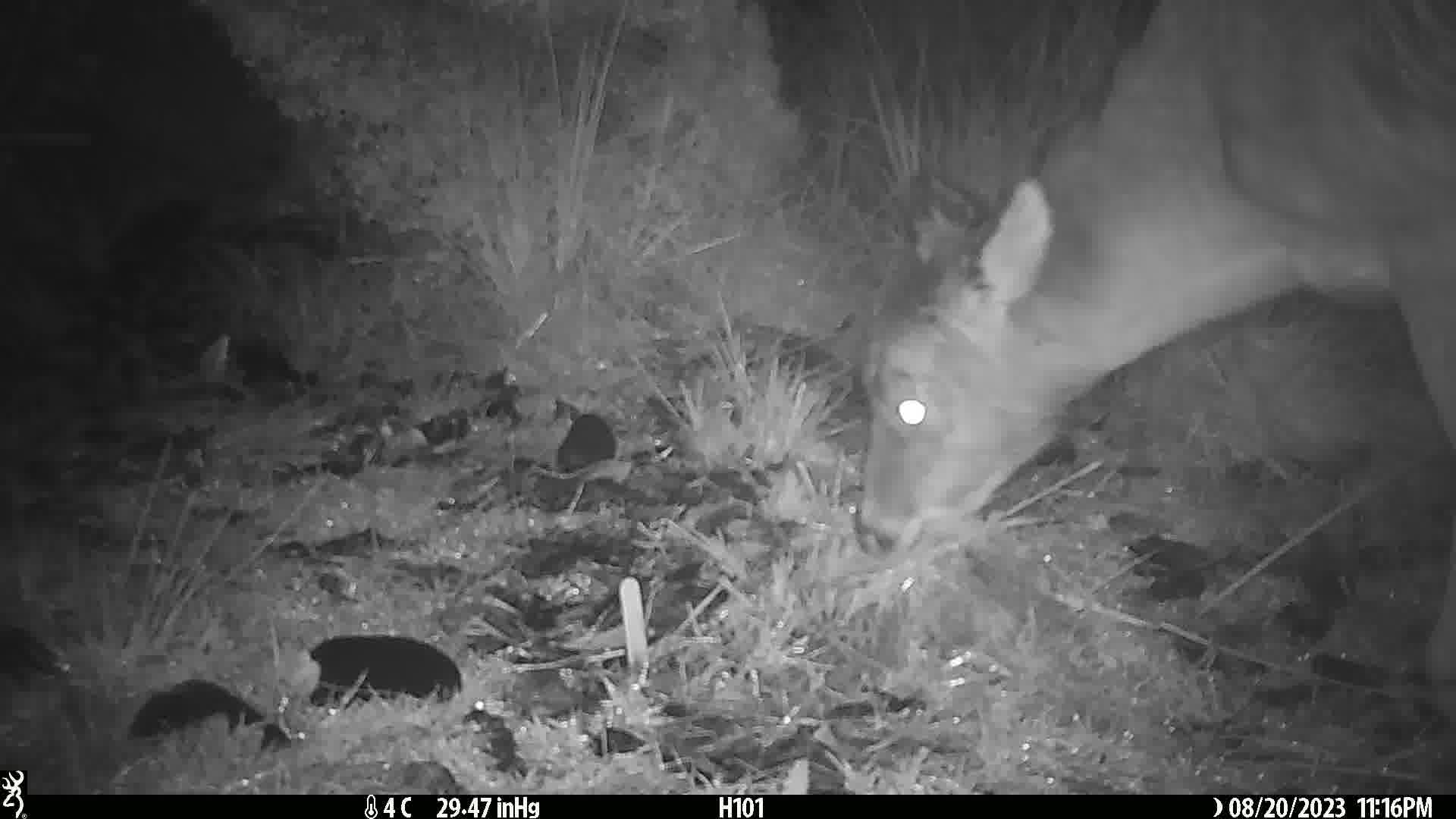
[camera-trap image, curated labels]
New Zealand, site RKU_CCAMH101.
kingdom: Animalia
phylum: Chordata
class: Mammalia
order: Artiodactyla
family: Cervidae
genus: Odocoileus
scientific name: Odocoileus virginianus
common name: white-tailed deer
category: white tailed deer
White tailed deer (white-tailed deer) (Odocoileus virginianus).